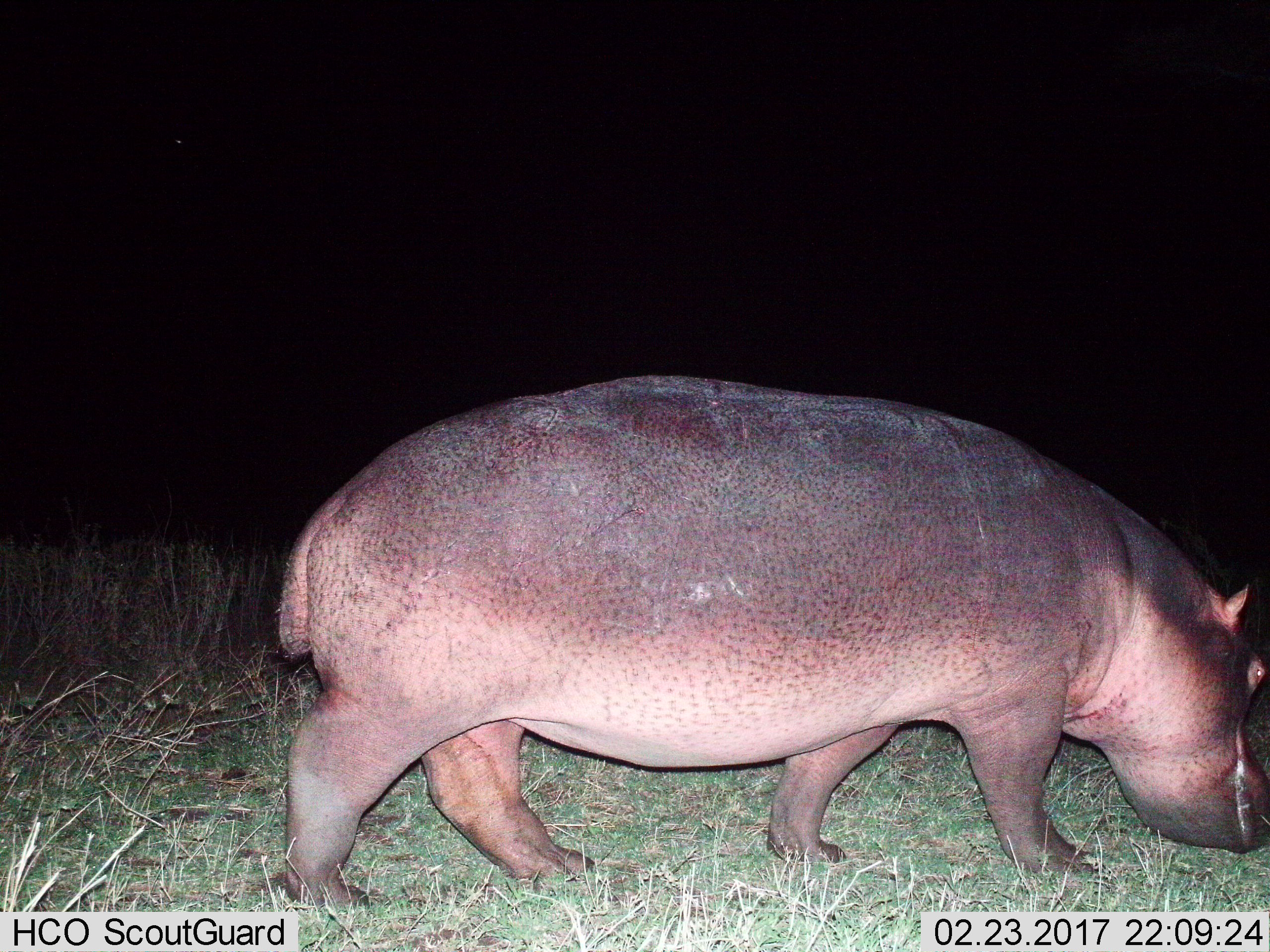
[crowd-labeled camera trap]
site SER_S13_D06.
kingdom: Animalia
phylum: Chordata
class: Mammalia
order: Artiodactyla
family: Hippopotamidae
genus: Hippopotamus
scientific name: Hippopotamus amphibius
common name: hippopotamus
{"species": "hippopotamus (Hippopotamus amphibius)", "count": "1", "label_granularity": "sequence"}